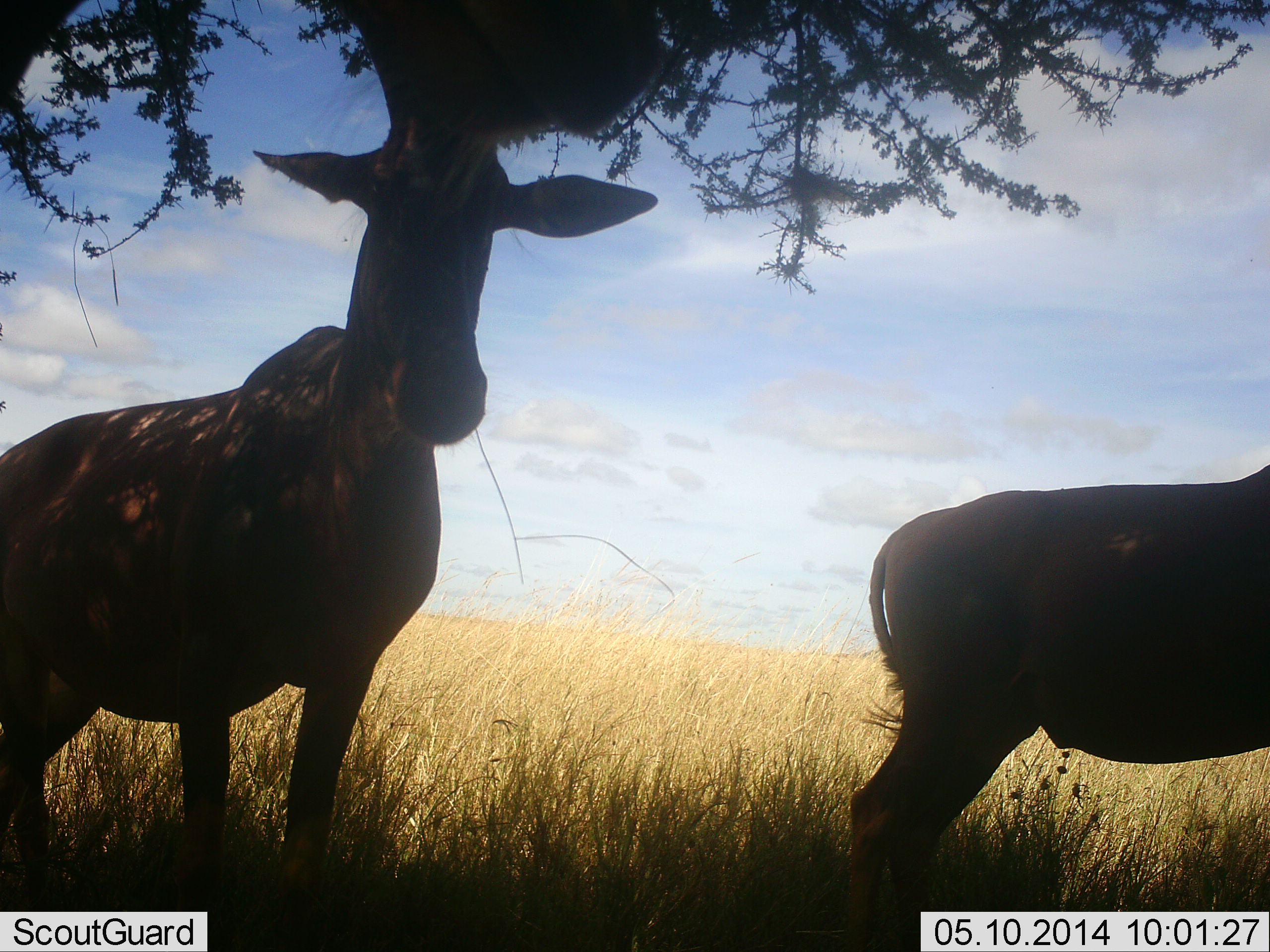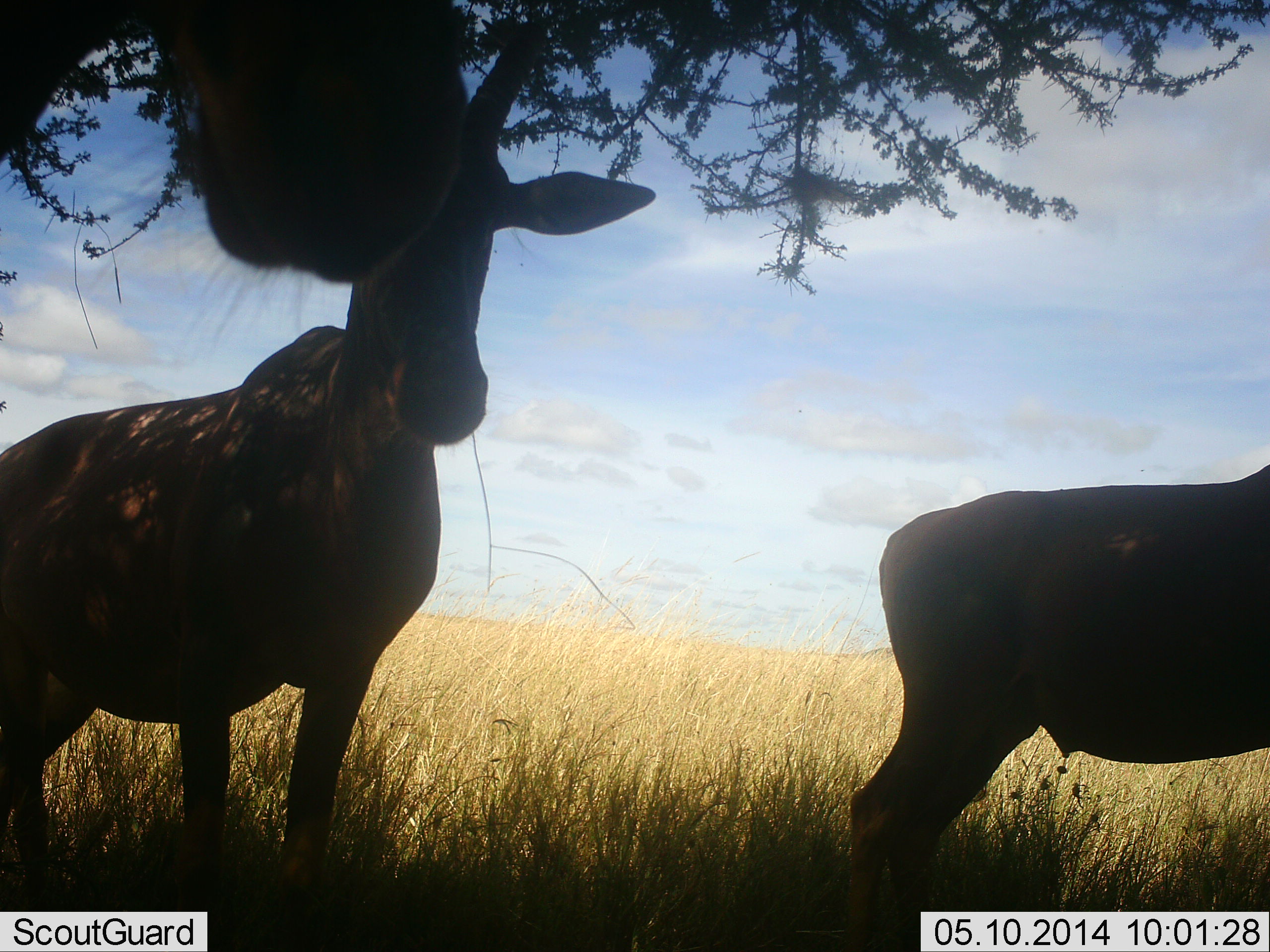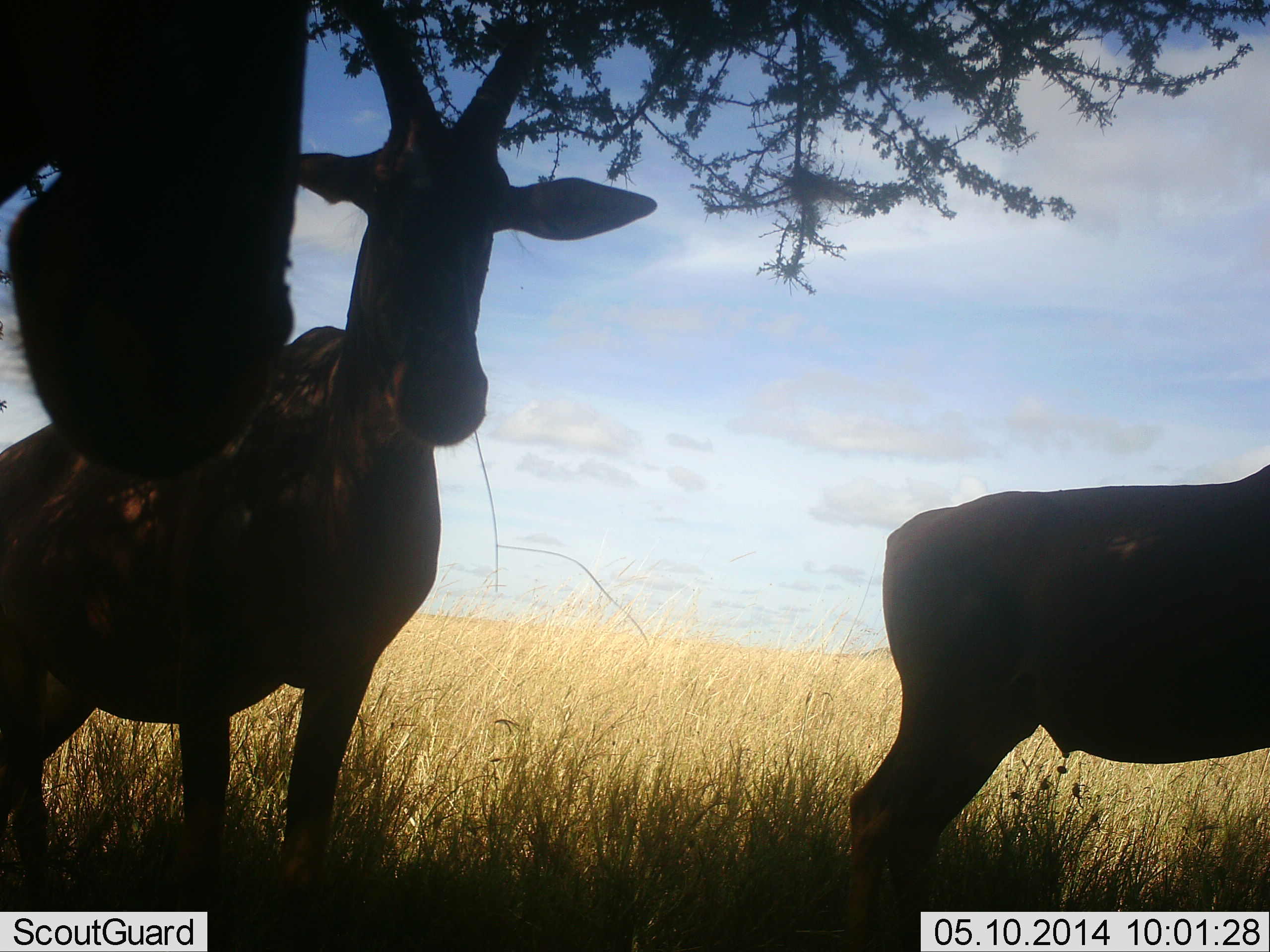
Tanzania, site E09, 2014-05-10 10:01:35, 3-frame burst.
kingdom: Animalia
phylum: Chordata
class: Mammalia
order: Artiodactyla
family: Bovidae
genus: Alcelaphus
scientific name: Alcelaphus buselaphus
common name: hartebeest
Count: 3.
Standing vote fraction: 90%.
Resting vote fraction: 10%.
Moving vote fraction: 0%.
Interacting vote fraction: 0%.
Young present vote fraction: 0%.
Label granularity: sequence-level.